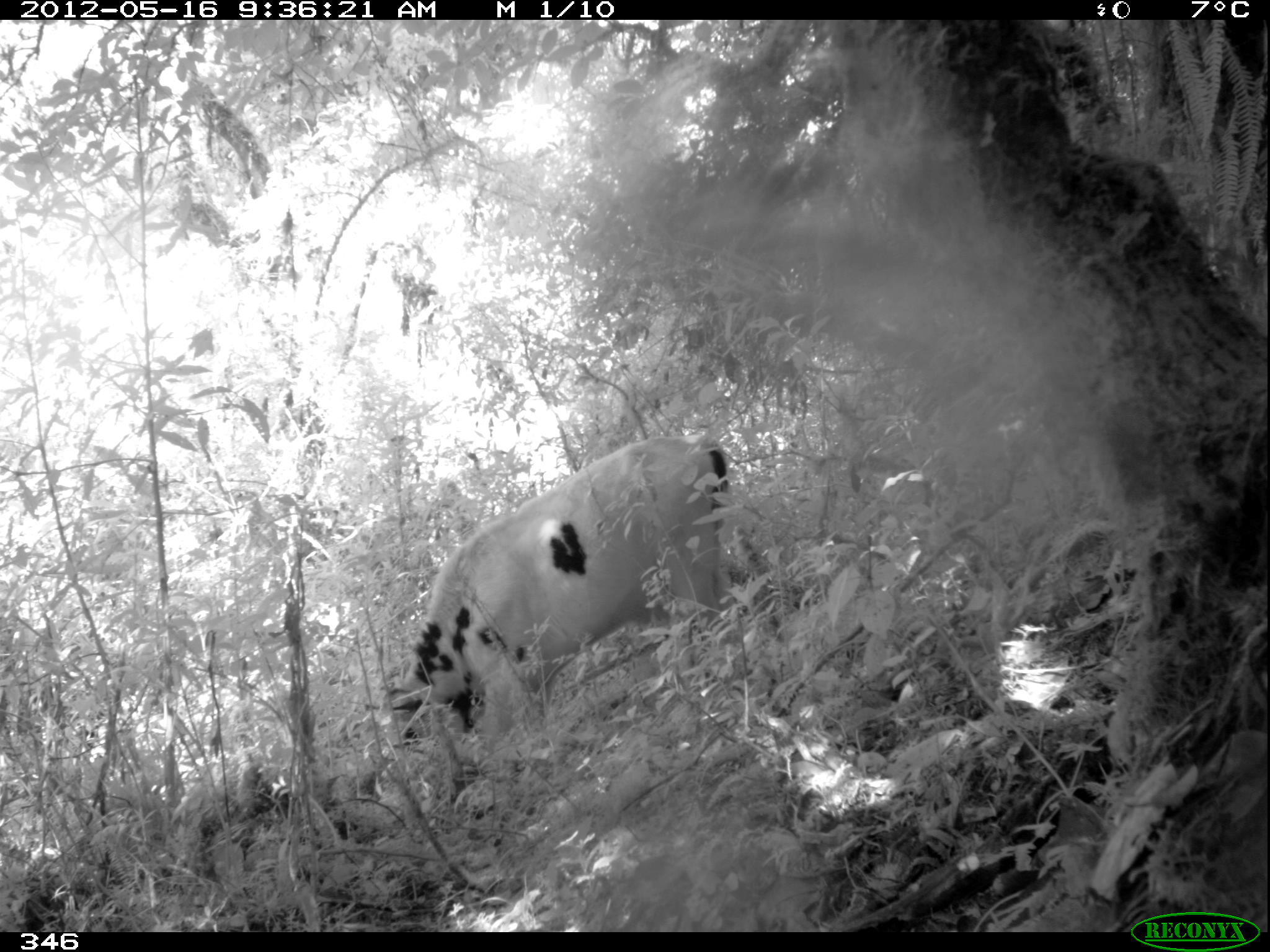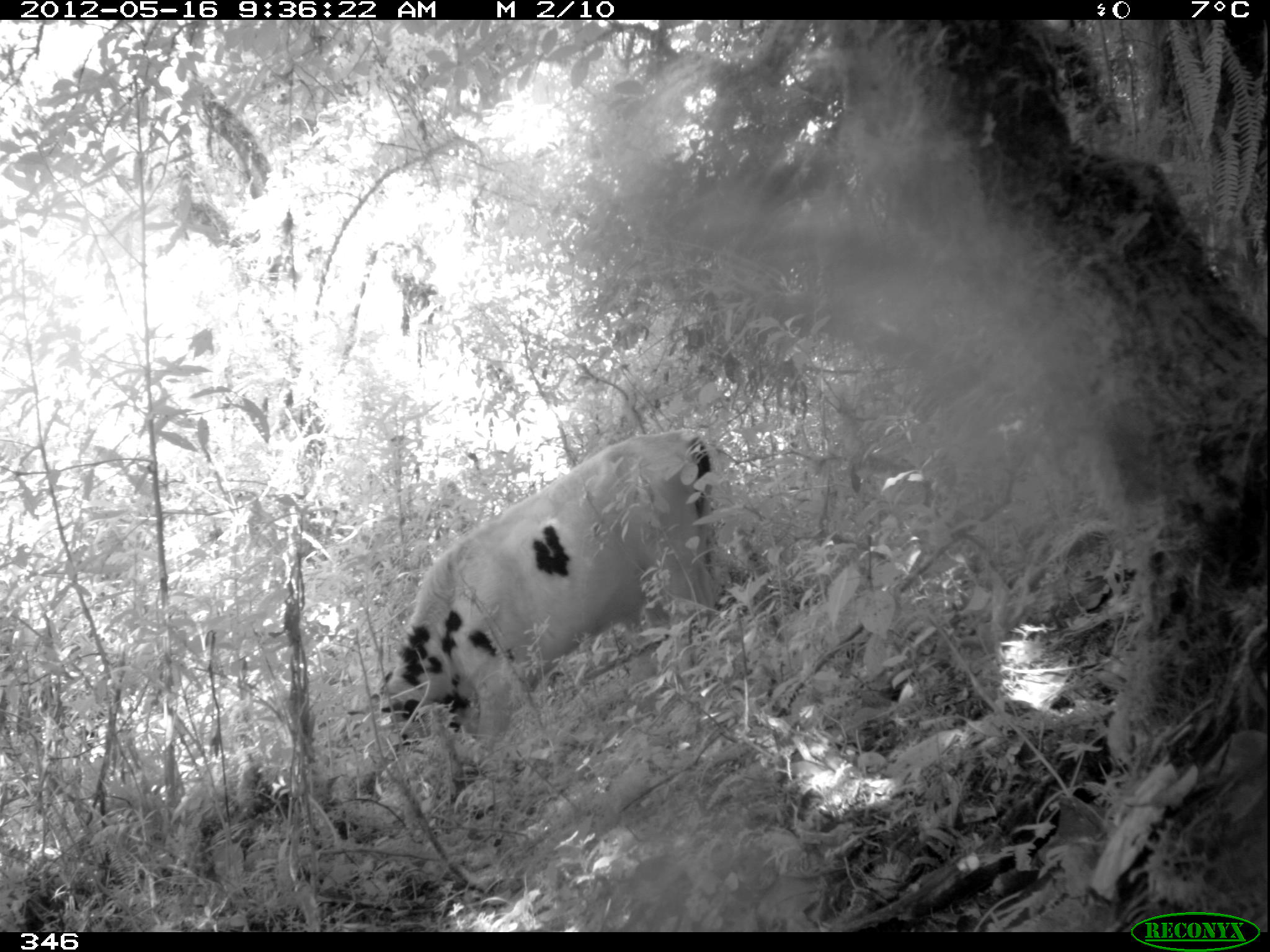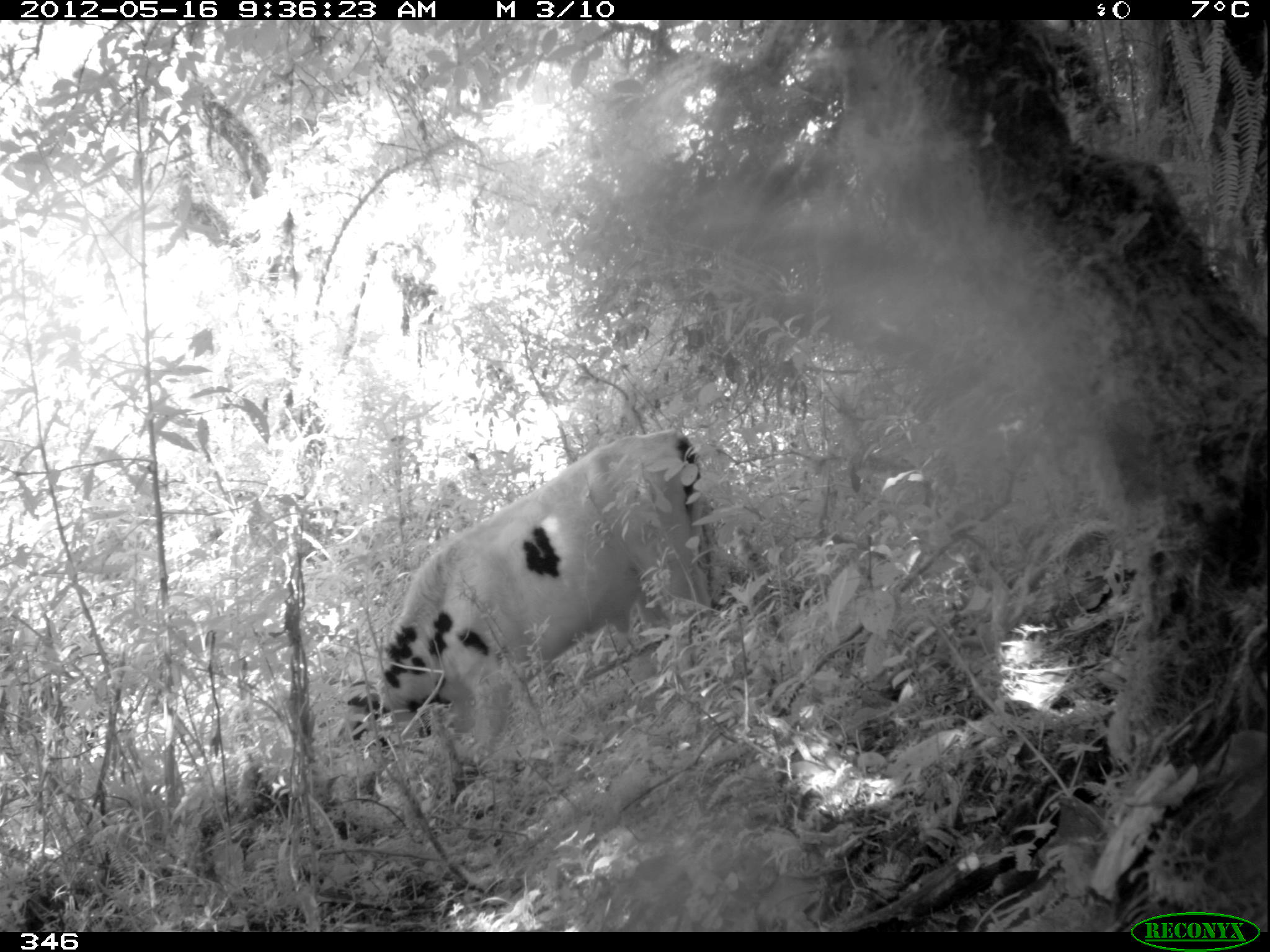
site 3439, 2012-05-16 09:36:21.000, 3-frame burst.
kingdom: Animalia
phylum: Chordata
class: Mammalia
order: Artiodactyla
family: Bovidae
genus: Bos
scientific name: Bos taurus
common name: domestic cattle